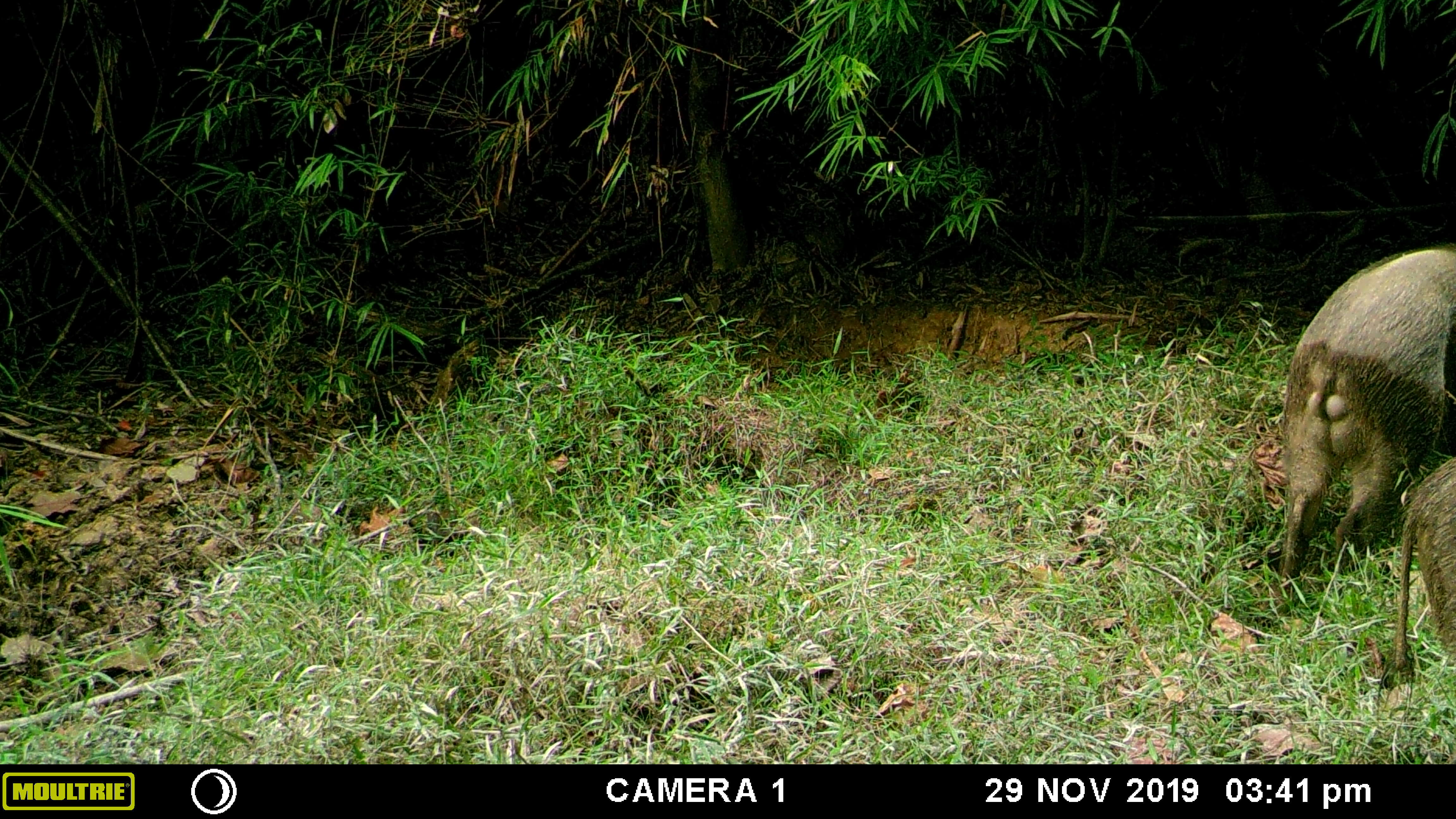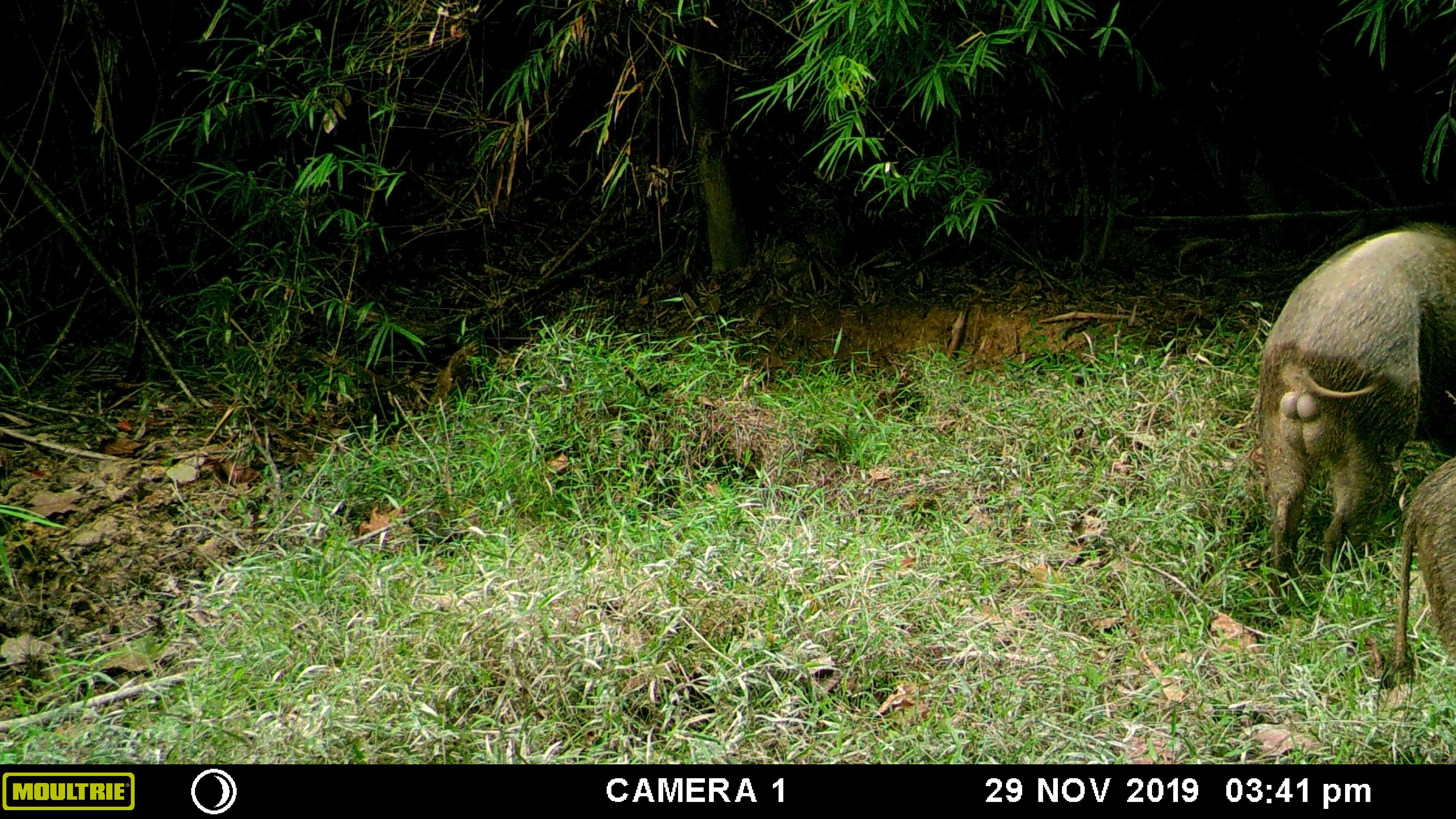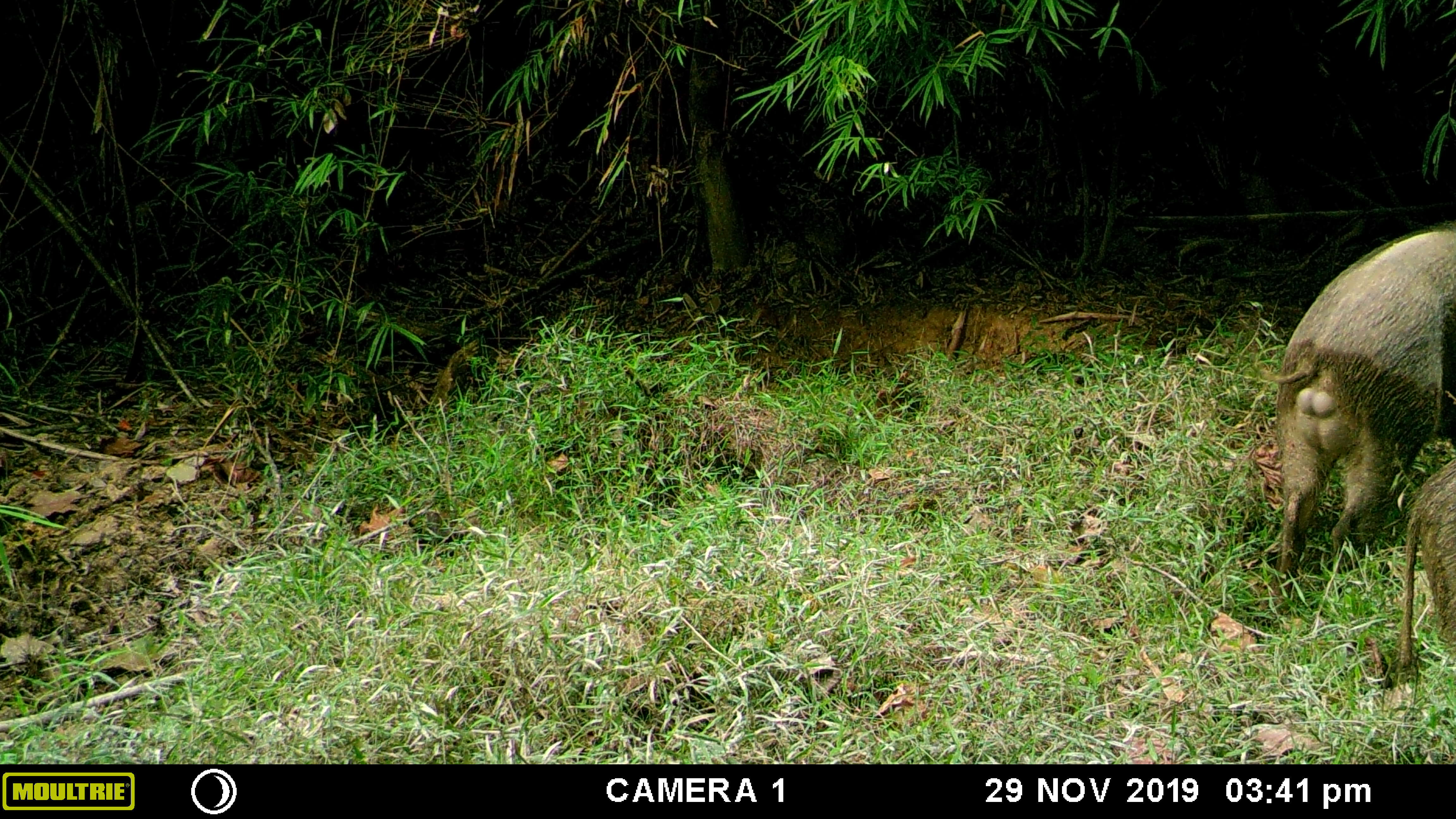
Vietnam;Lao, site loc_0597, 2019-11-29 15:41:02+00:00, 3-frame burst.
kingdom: Animalia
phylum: Chordata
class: Mammalia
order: Artiodactyla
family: Suidae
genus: Sus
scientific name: Sus scrofa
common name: eurasian wild pig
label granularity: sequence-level